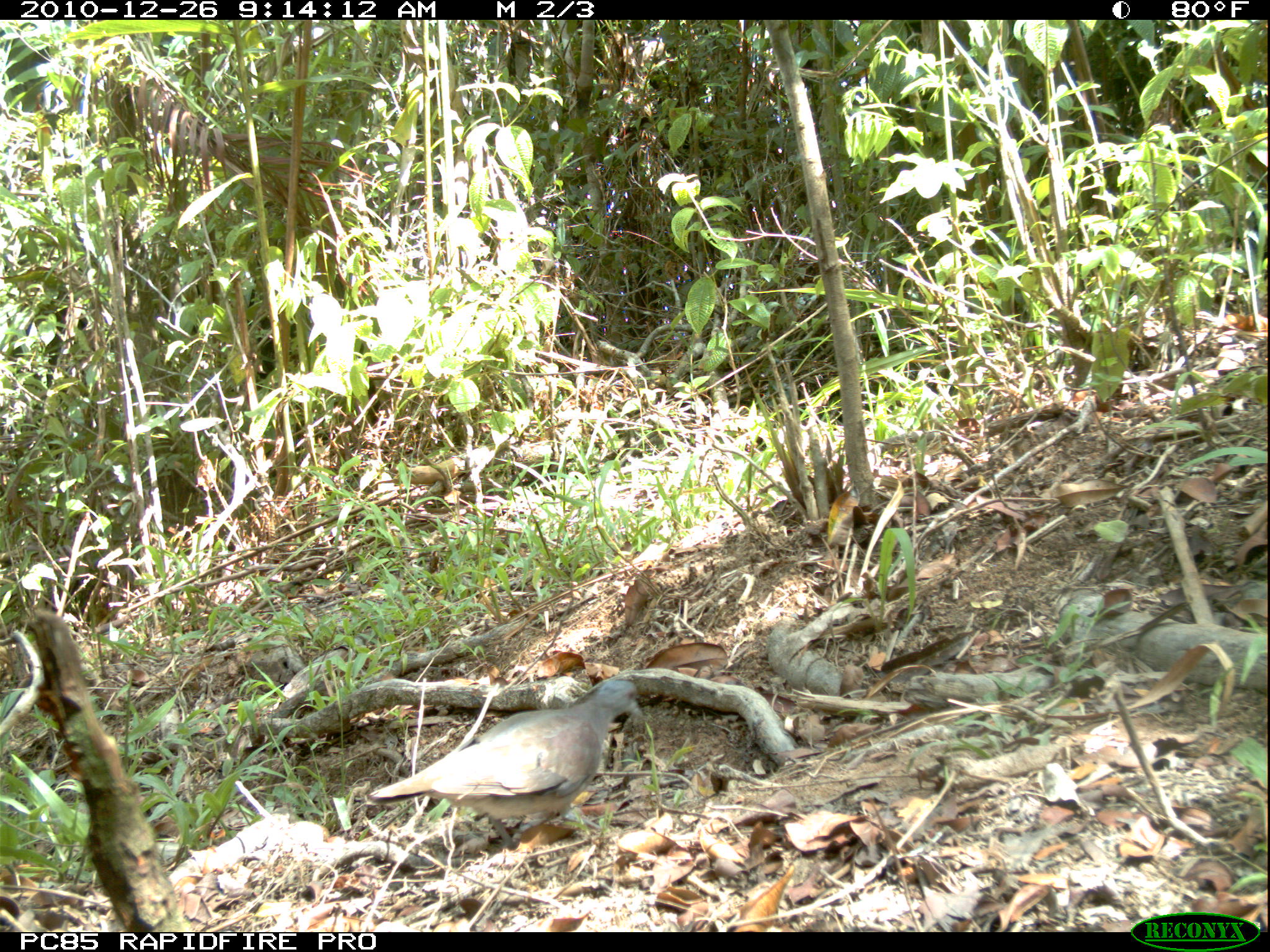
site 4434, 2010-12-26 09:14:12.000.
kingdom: Animalia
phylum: Chordata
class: Aves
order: Columbiformes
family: Columbidae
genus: Streptopelia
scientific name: Streptopelia picturata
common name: malagasy turtle dove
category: nesoenas picturata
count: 1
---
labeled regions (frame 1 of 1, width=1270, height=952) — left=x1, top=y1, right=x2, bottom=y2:
nesoenas picturata: left=367, top=676, right=643, bottom=851